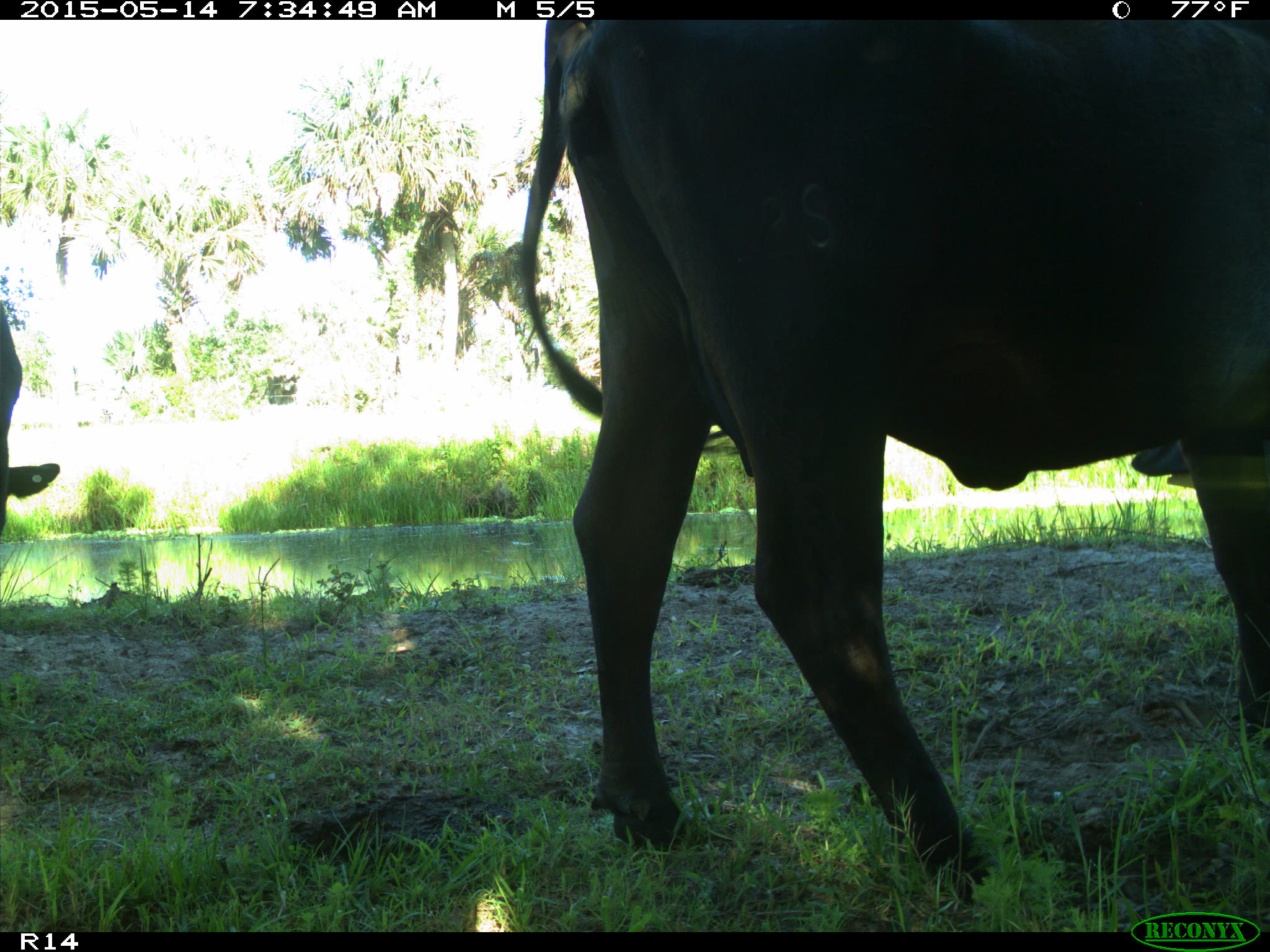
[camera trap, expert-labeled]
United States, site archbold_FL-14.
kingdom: Animalia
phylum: Chordata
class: Mammalia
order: Artiodactyla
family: Bovidae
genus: Bos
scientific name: Bos taurus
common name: domestic cow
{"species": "Bos taurus (domestic cow)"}